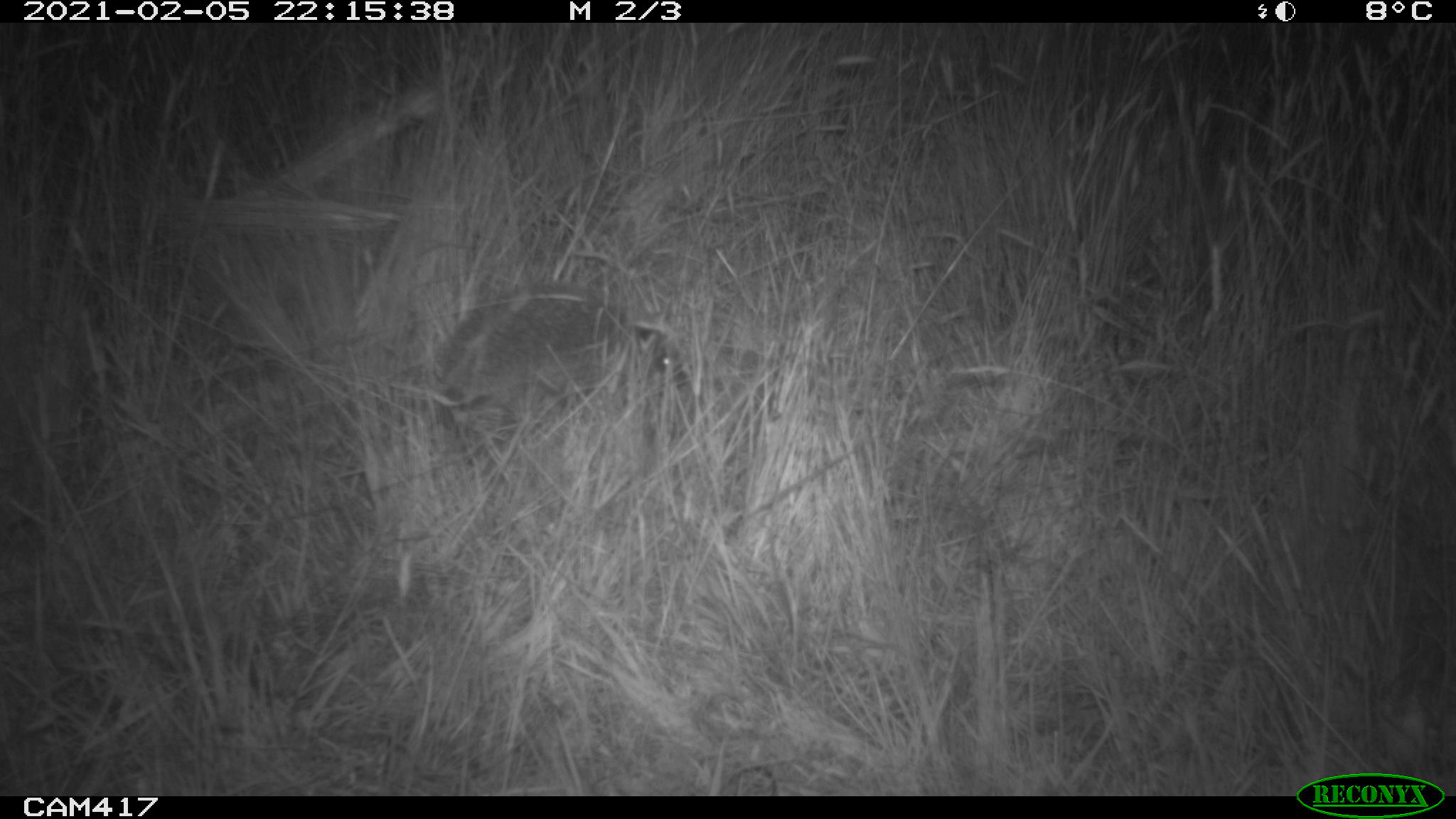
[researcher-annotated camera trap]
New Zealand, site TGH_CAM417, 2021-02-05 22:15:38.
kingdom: Animalia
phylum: Chordata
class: Mammalia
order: Eulipotyphla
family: Erinaceidae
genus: Erinaceus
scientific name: Erinaceus europaeus europaeus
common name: european hedgehog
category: hedgehog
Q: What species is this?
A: Hedgehog (european hedgehog) (Erinaceus europaeus europaeus).